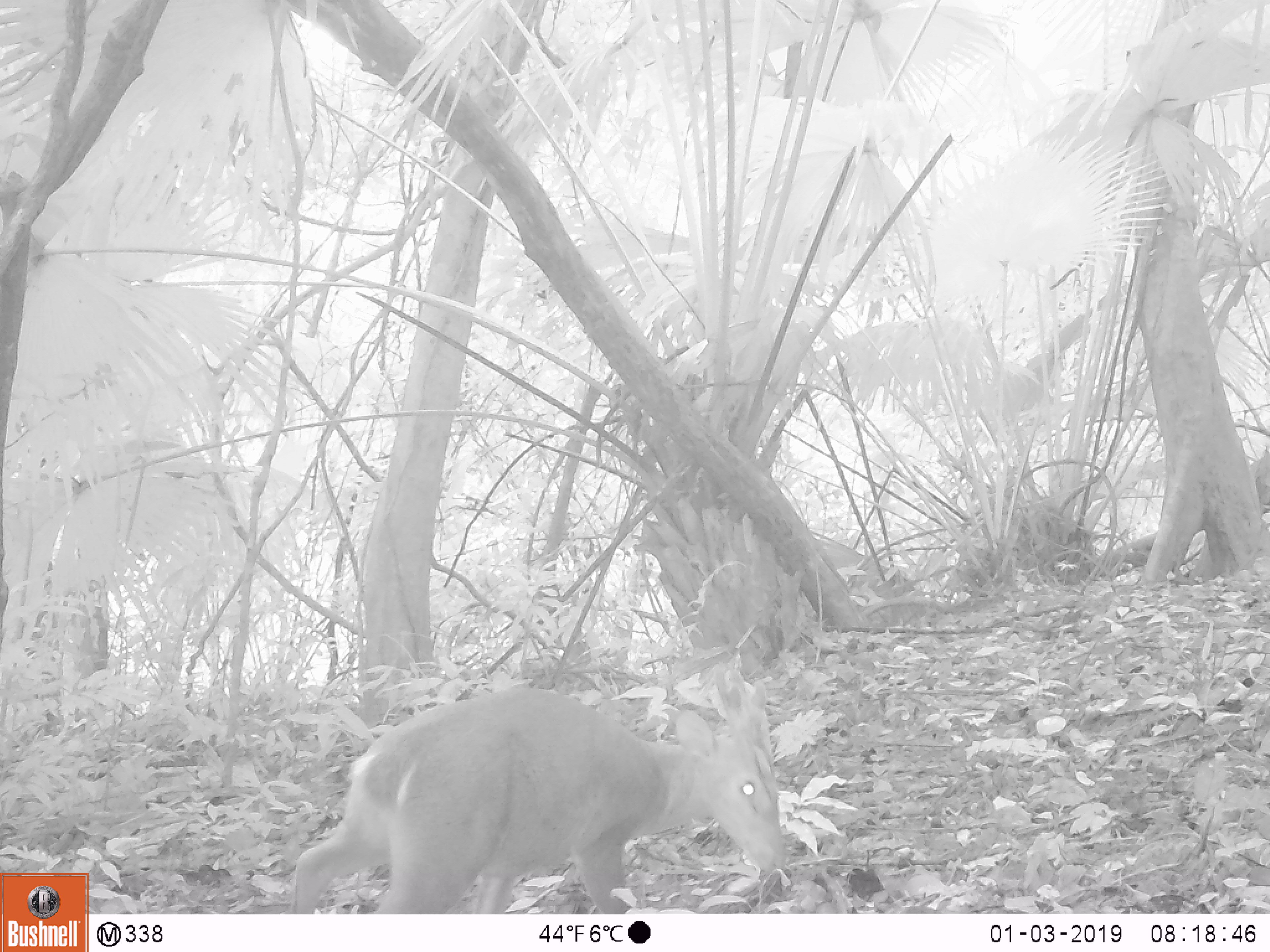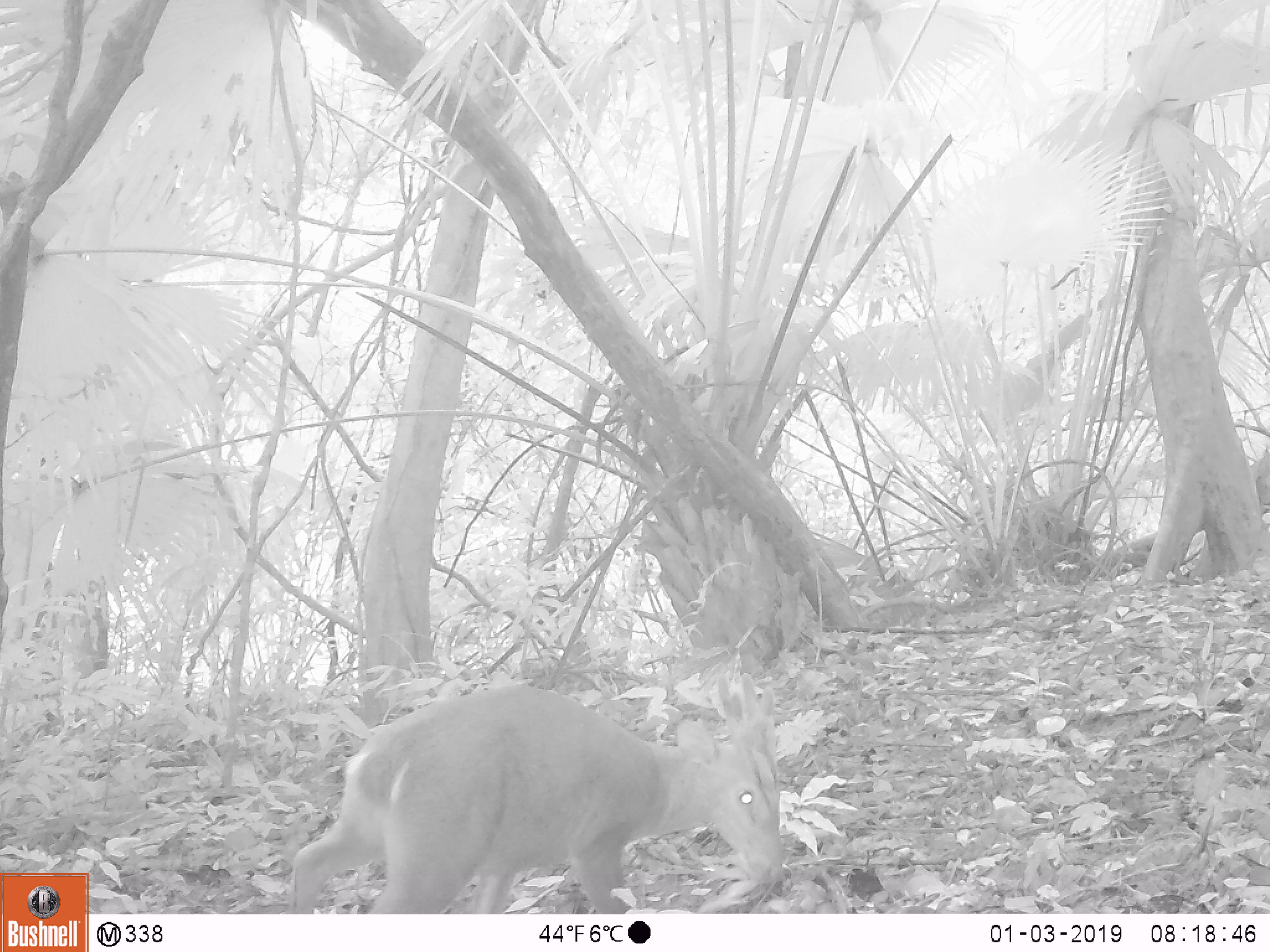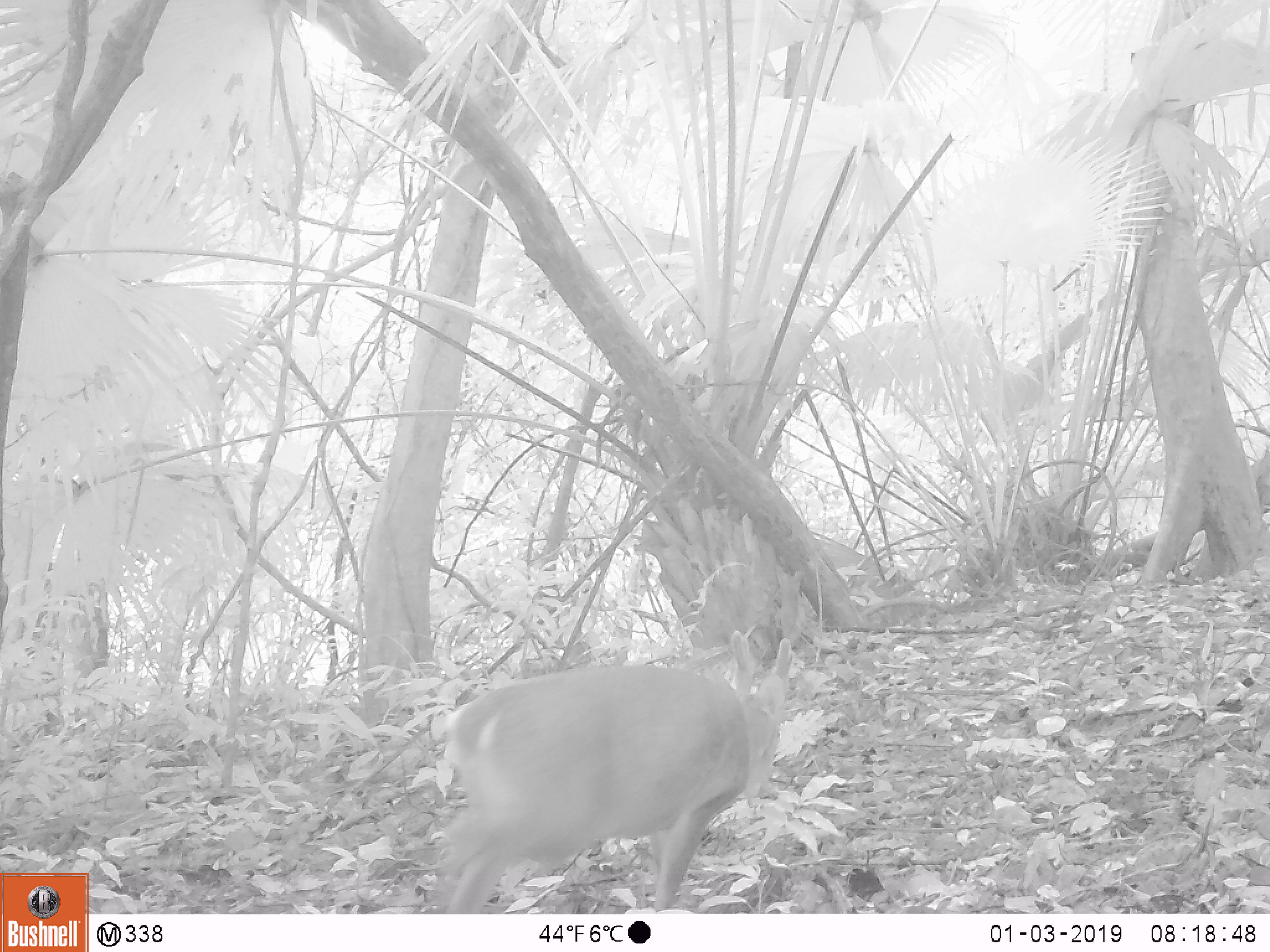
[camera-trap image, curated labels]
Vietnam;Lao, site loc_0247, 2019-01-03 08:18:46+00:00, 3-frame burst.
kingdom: Animalia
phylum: Chordata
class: Mammalia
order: Artiodactyla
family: Cervidae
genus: Muntiacus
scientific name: Muntiacus vuquangensis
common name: large-antlered muntjac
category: large antlered muntjac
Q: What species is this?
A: Large antlered muntjac (large-antlered muntjac) (Muntiacus vuquangensis).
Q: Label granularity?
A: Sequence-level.